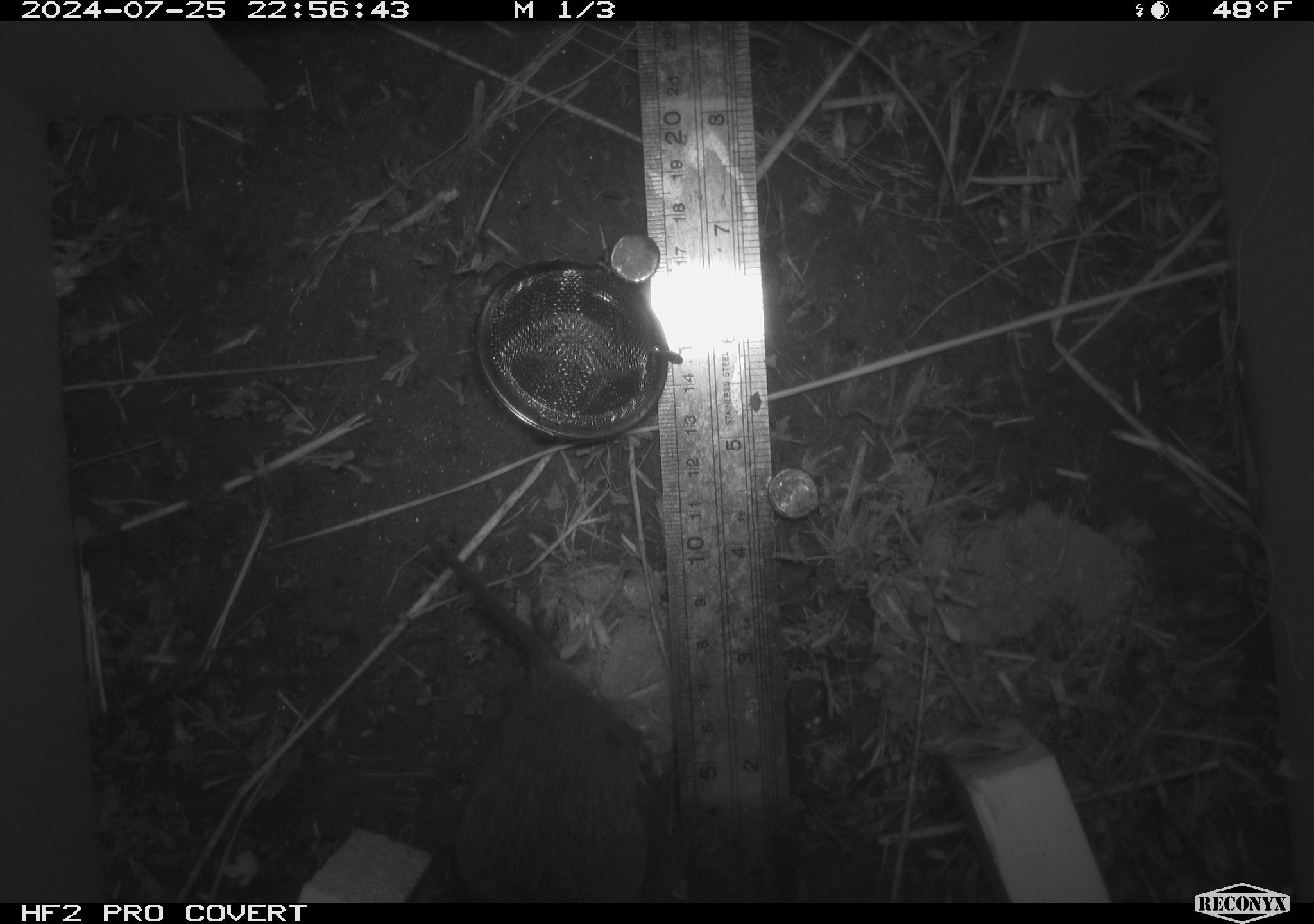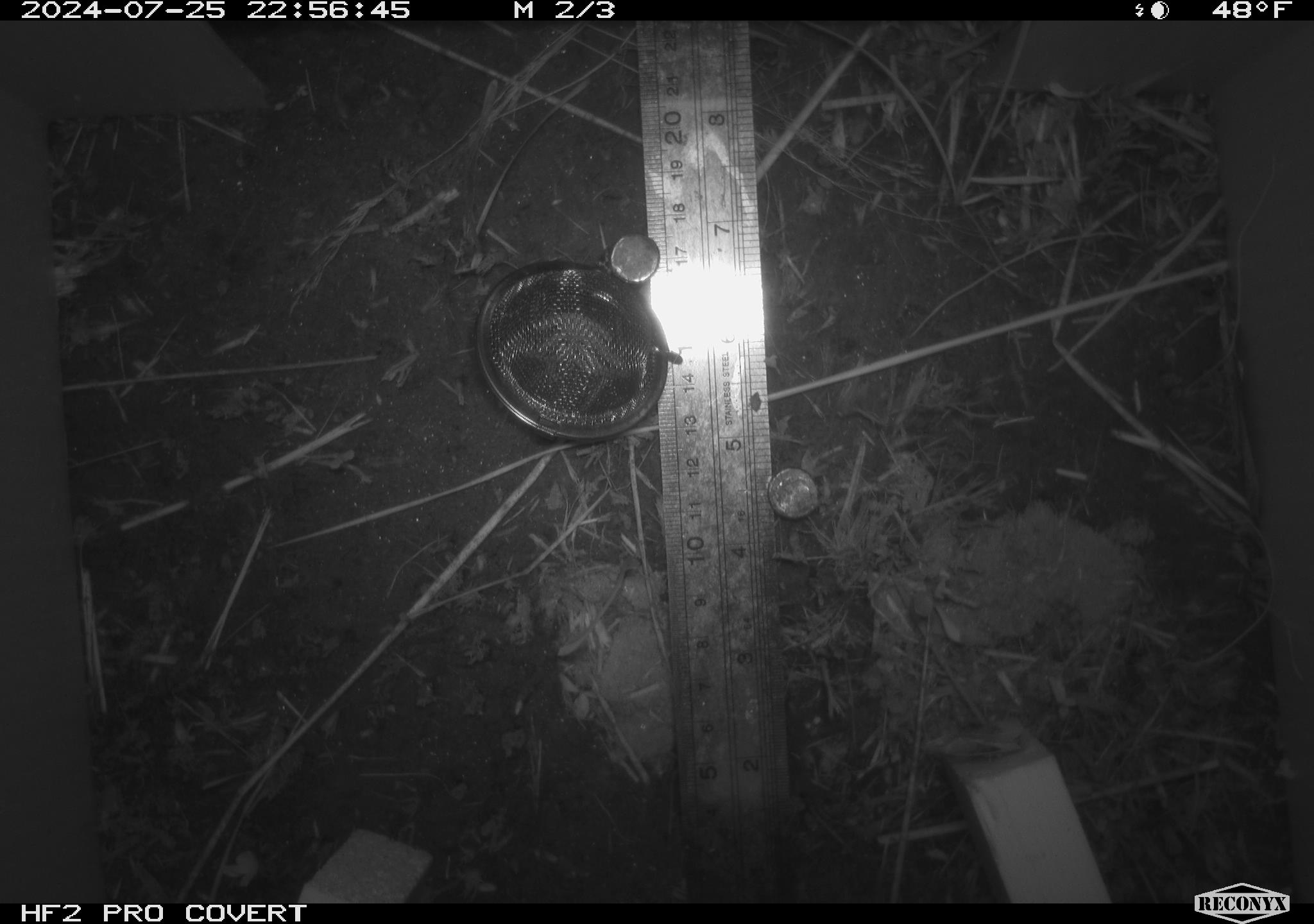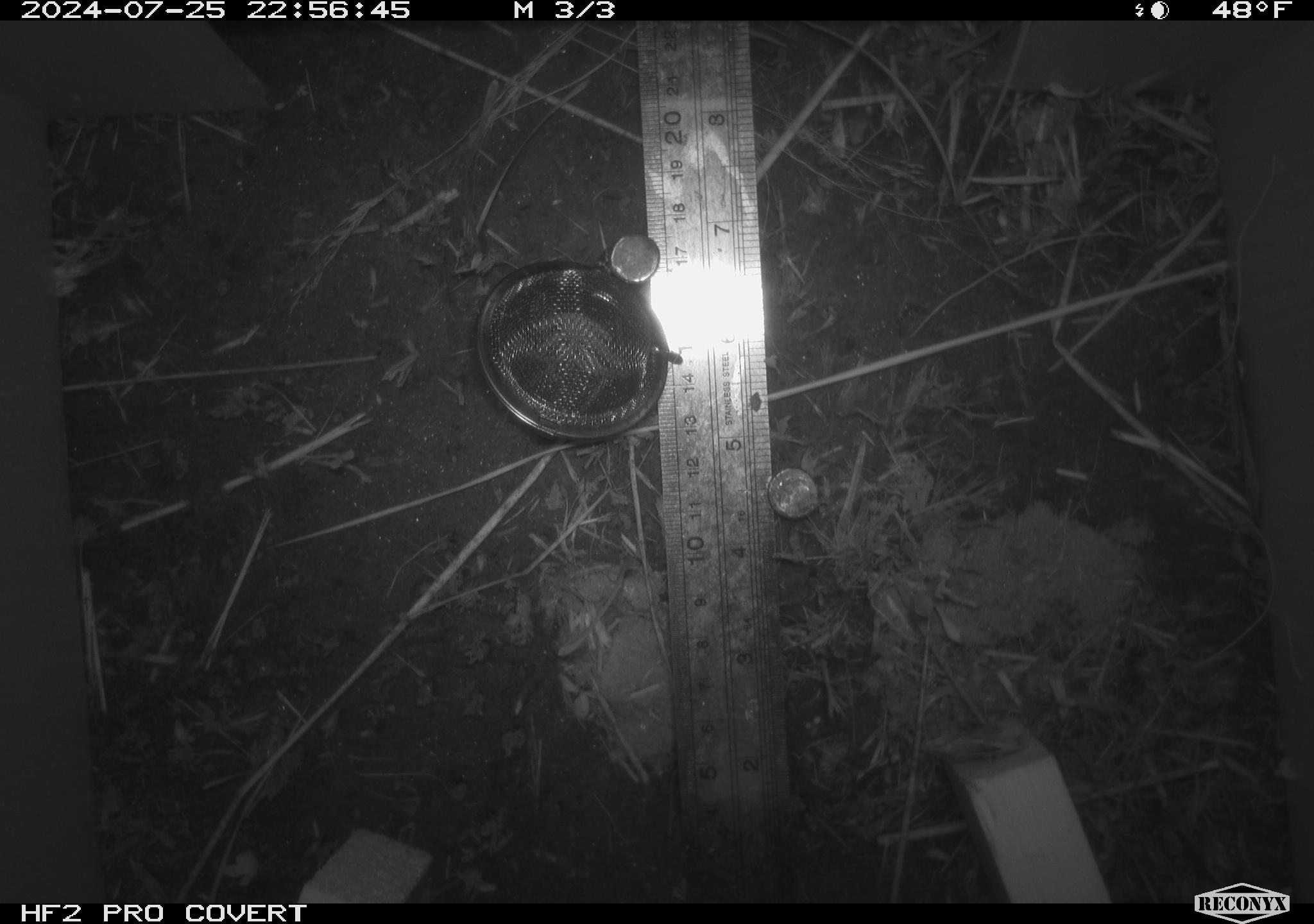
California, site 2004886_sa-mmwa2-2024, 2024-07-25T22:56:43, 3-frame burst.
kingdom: Animalia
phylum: Chordata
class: Mammalia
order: Rodentia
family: Cricetidae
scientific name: Arvicolinae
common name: voles, lemmings, and muskrats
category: arvicolinae subfamily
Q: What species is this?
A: Arvicolinae subfamily (voles, lemmings, and muskrats) (Arvicolinae).